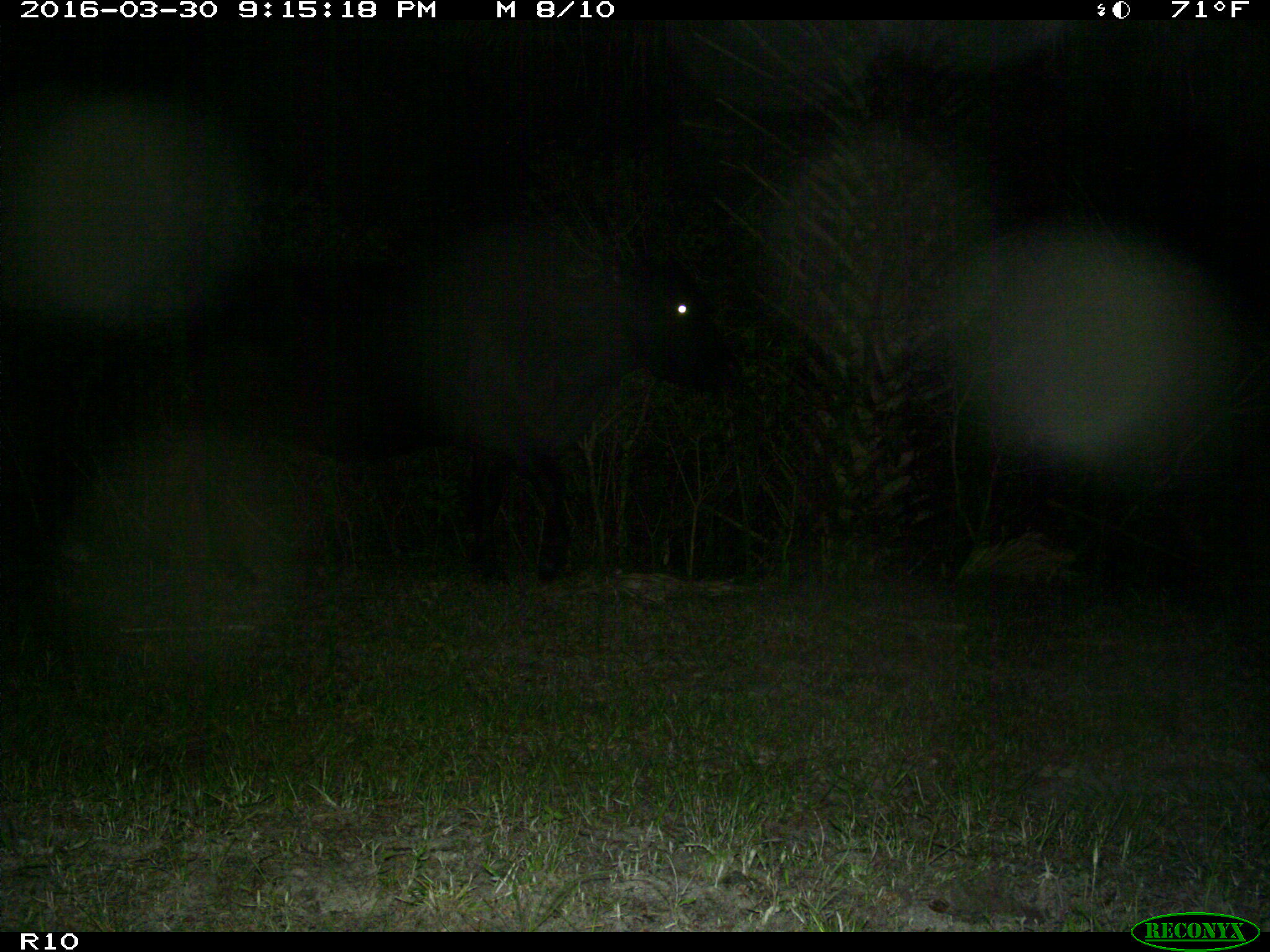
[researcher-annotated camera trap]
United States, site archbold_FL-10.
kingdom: Animalia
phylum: Chordata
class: Mammalia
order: Artiodactyla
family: Bovidae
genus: Bos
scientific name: Bos taurus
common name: domestic cow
Bos taurus (domestic cow).